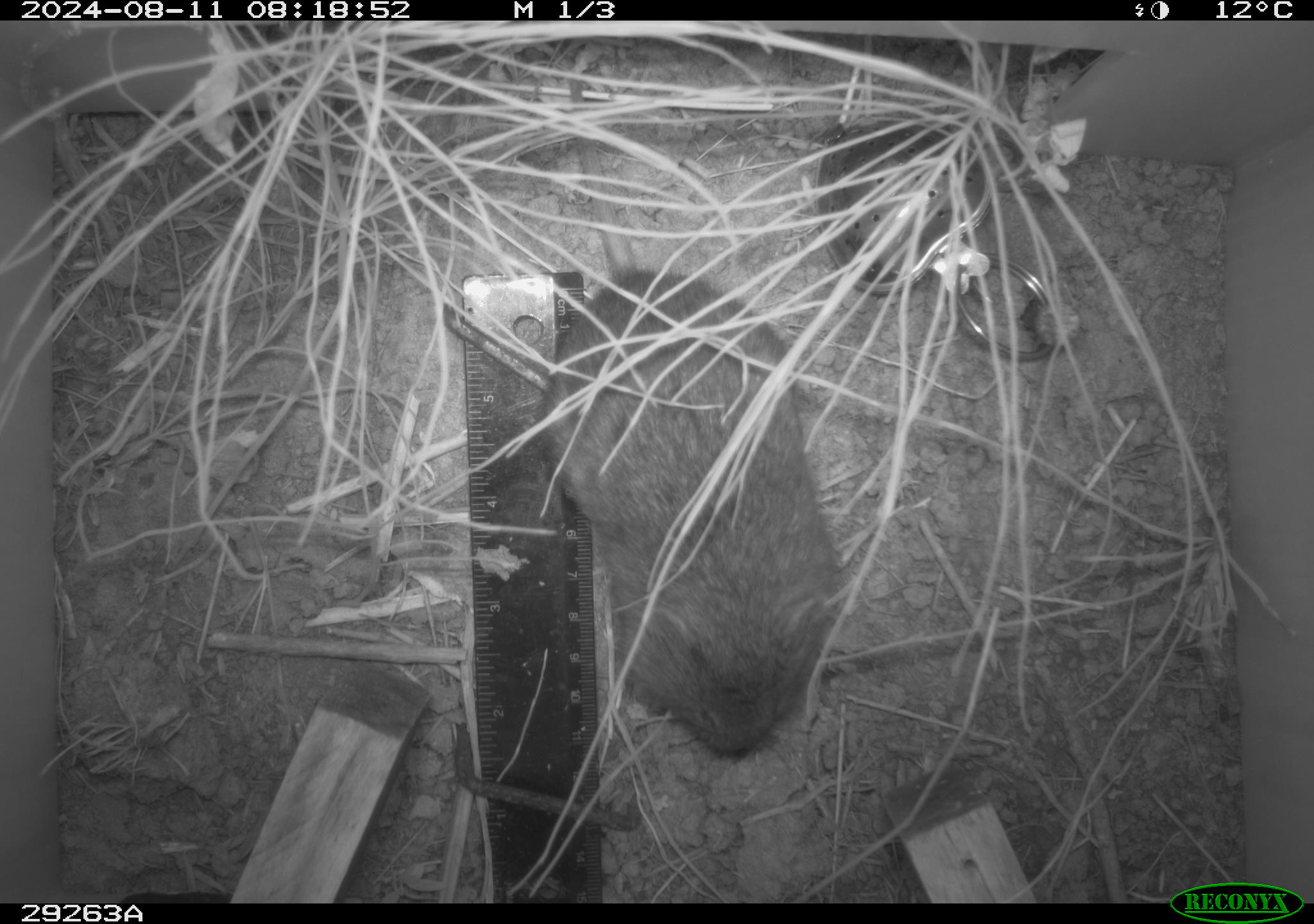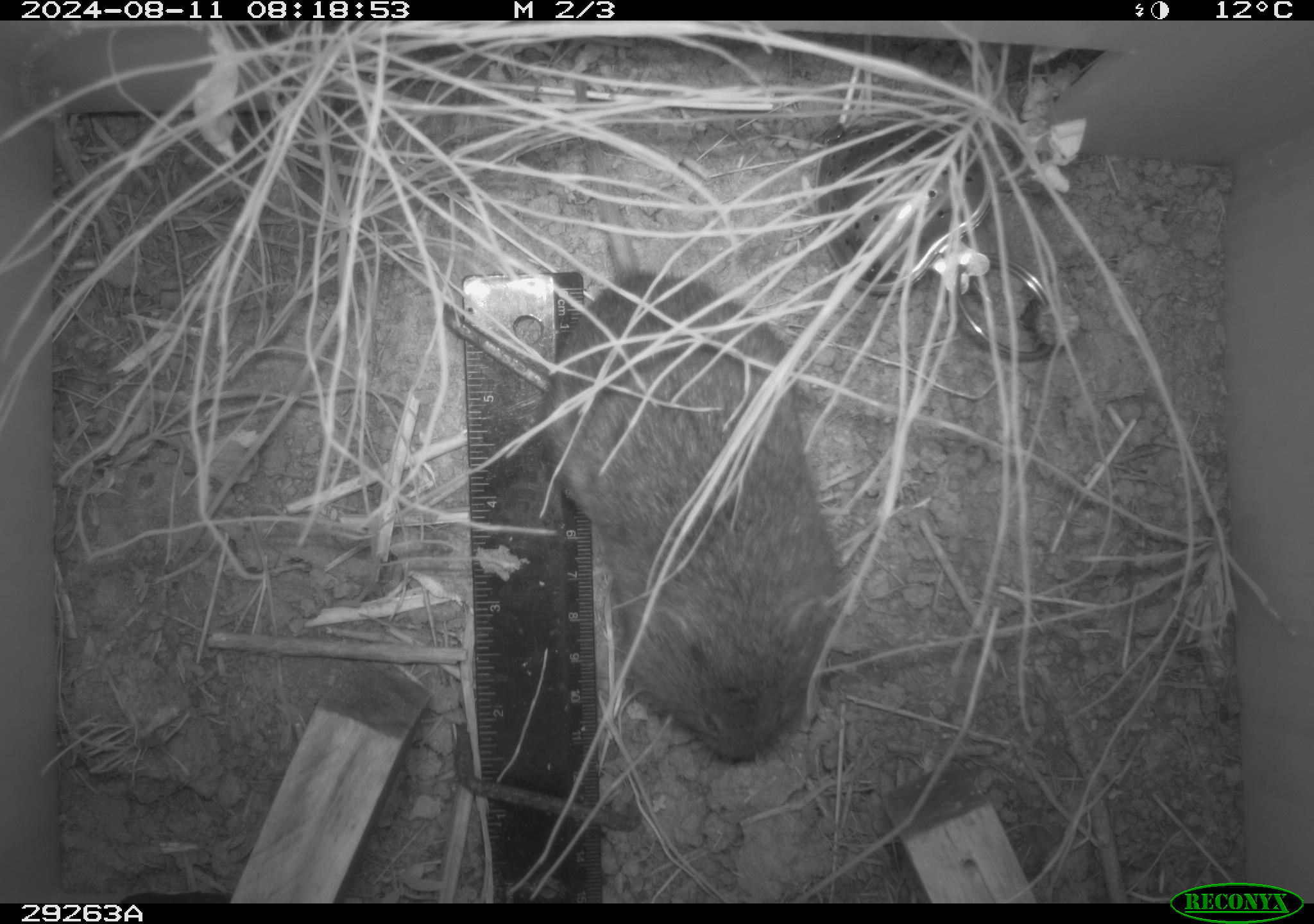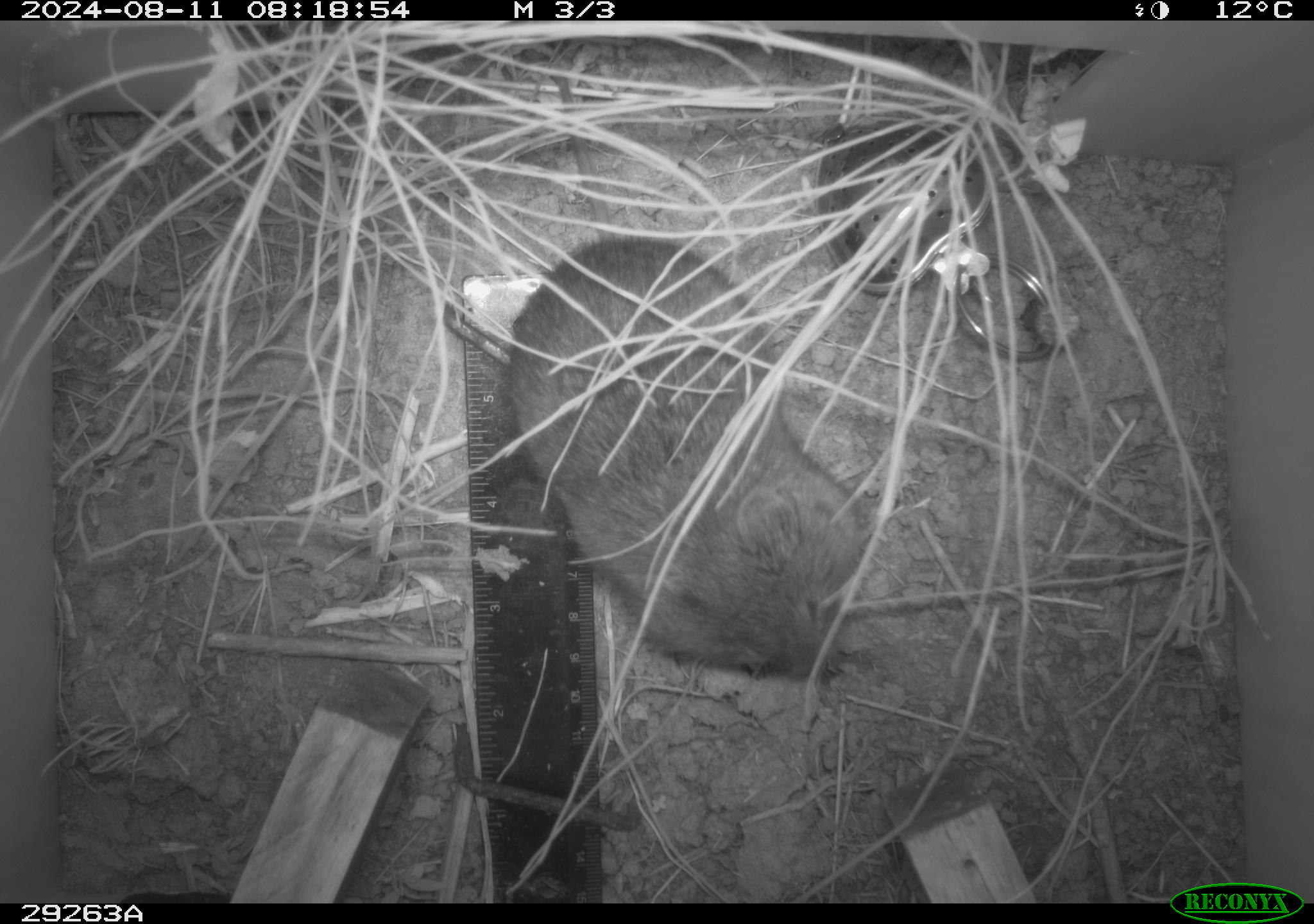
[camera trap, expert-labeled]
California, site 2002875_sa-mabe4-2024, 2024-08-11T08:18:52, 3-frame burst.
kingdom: Animalia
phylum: Chordata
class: Mammalia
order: Rodentia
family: Cricetidae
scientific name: Arvicolinae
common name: voles, lemmings, and muskrats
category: arvicolinae subfamily